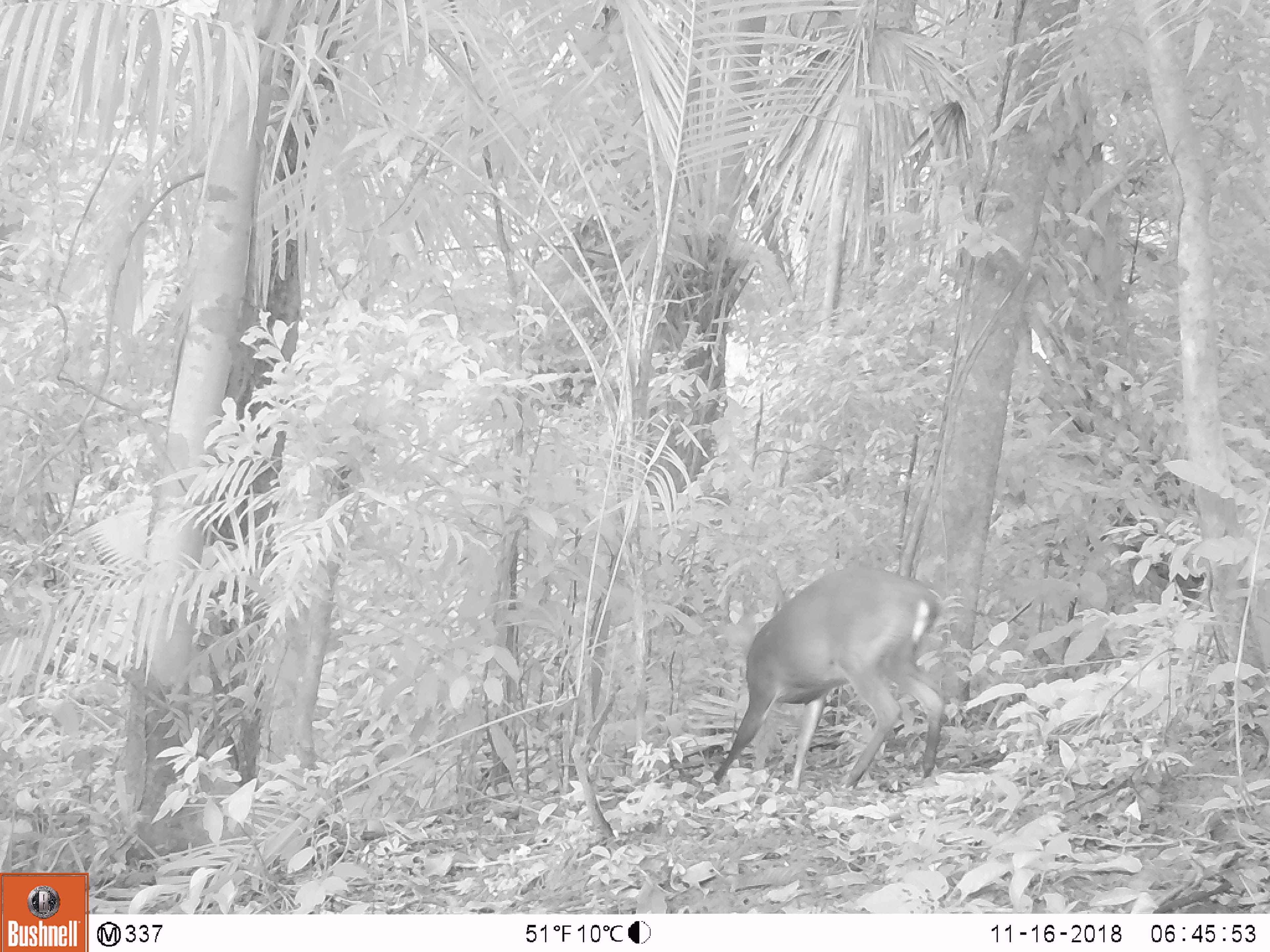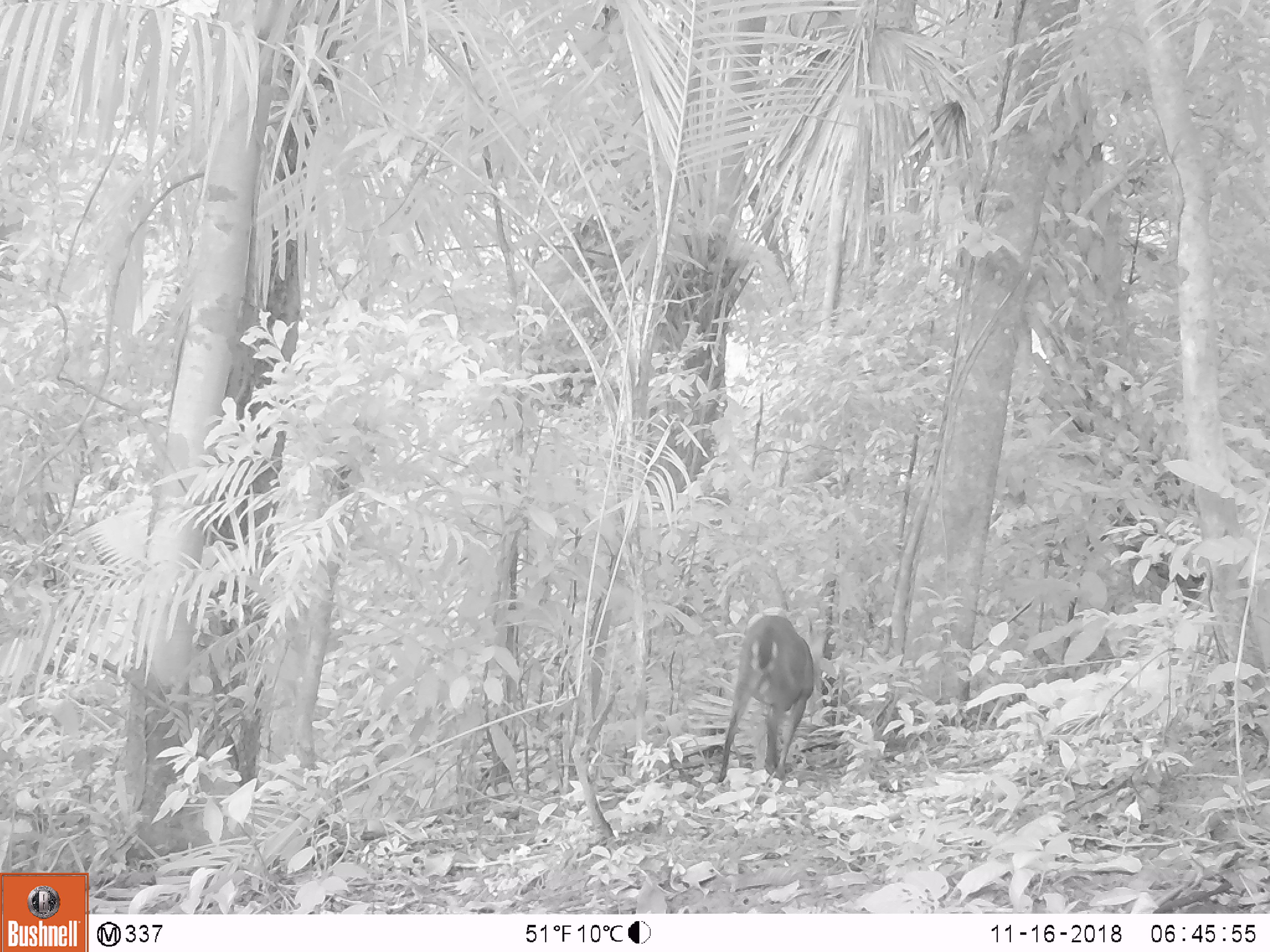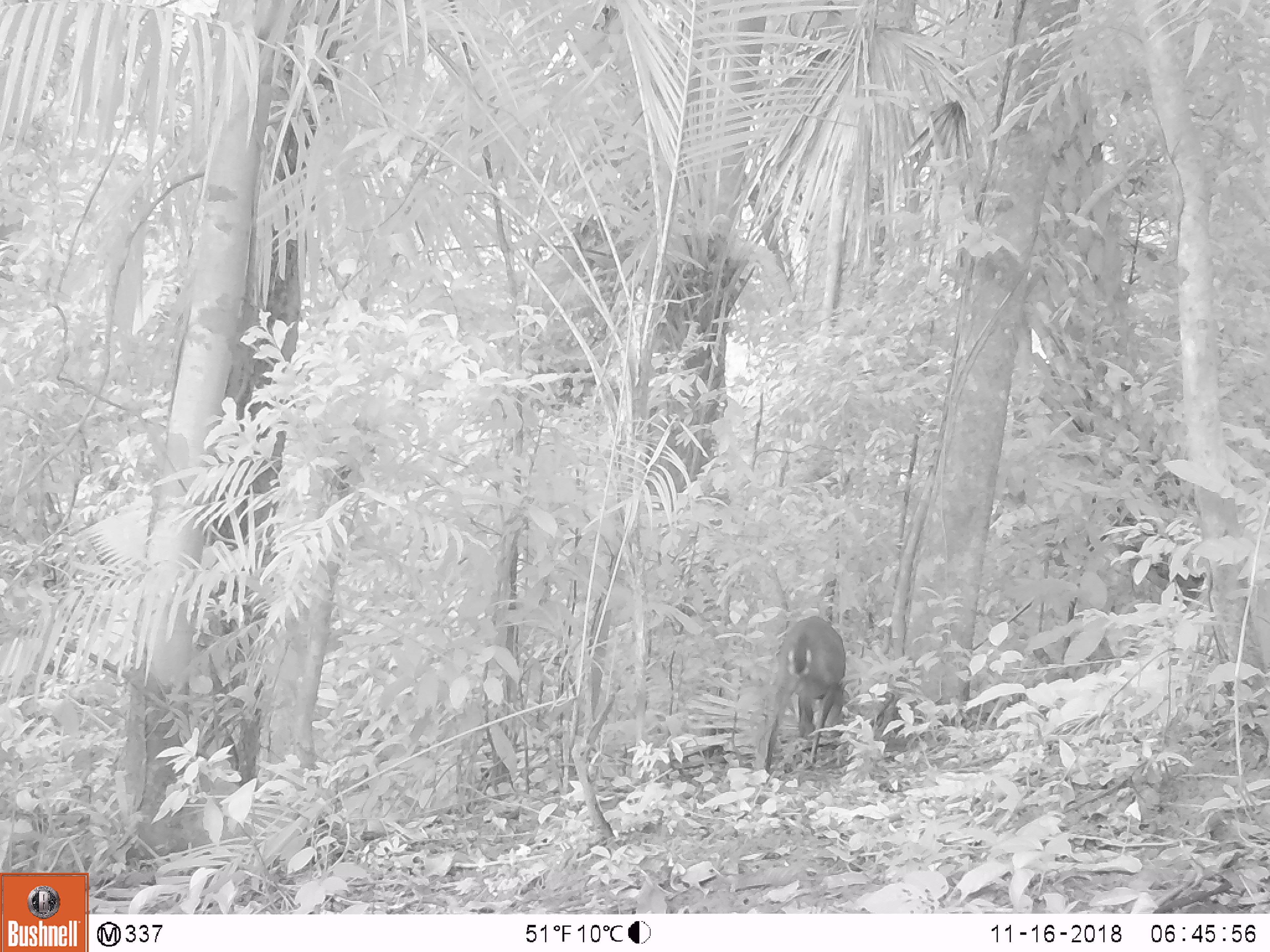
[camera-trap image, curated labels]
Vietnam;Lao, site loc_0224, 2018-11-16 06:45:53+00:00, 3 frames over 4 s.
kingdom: Animalia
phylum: Chordata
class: Mammalia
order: Artiodactyla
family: Cervidae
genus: Muntiacus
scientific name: Muntiacus vuquangensis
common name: large-antlered muntjac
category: large antlered muntjac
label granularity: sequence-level